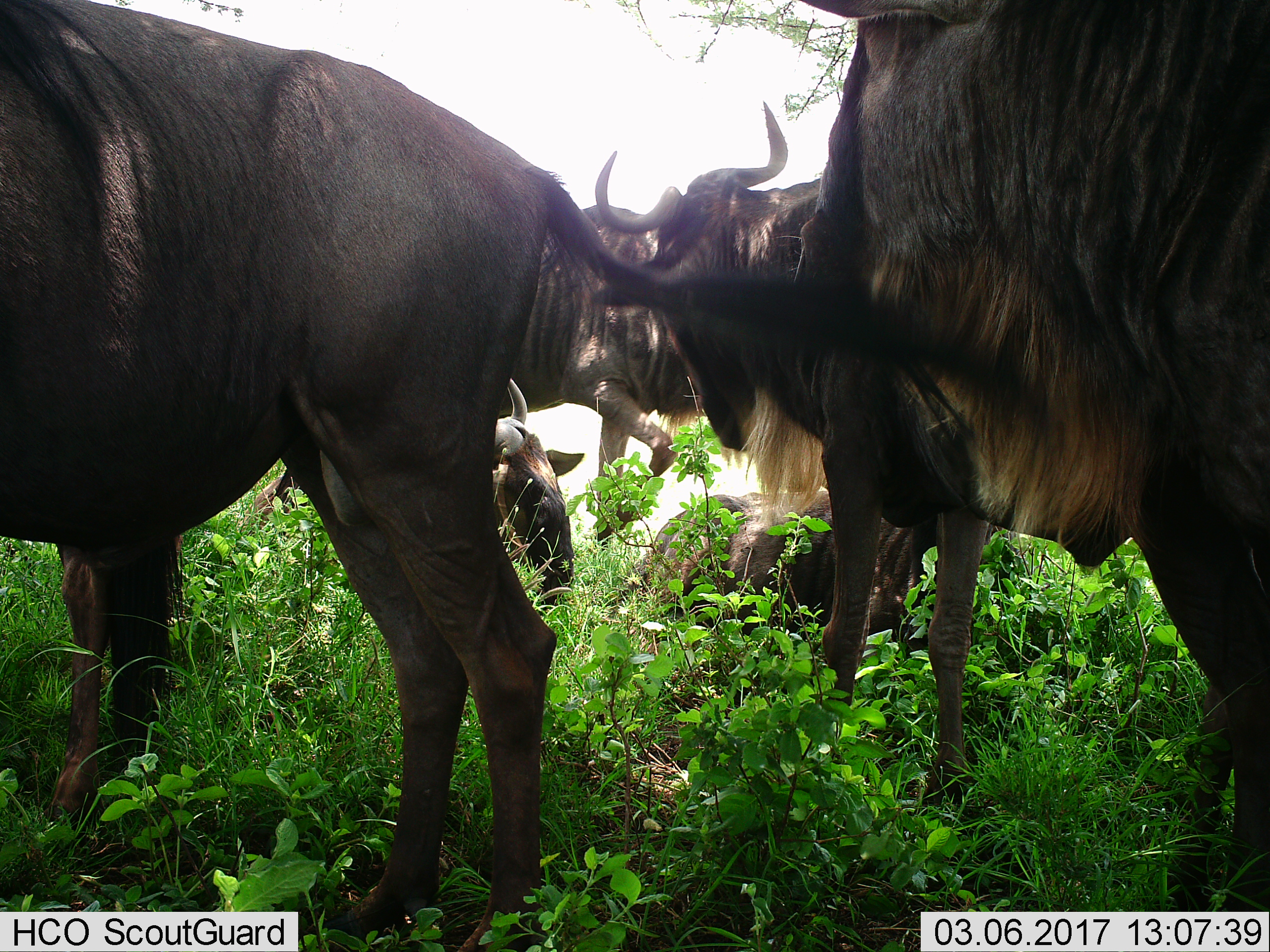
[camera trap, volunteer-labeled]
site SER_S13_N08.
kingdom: Animalia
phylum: Chordata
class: Mammalia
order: Artiodactyla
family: Bovidae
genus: Connochaetes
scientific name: Connochaetes taurinus taurinus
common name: blue wildebeest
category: wildebeestblue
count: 6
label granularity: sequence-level